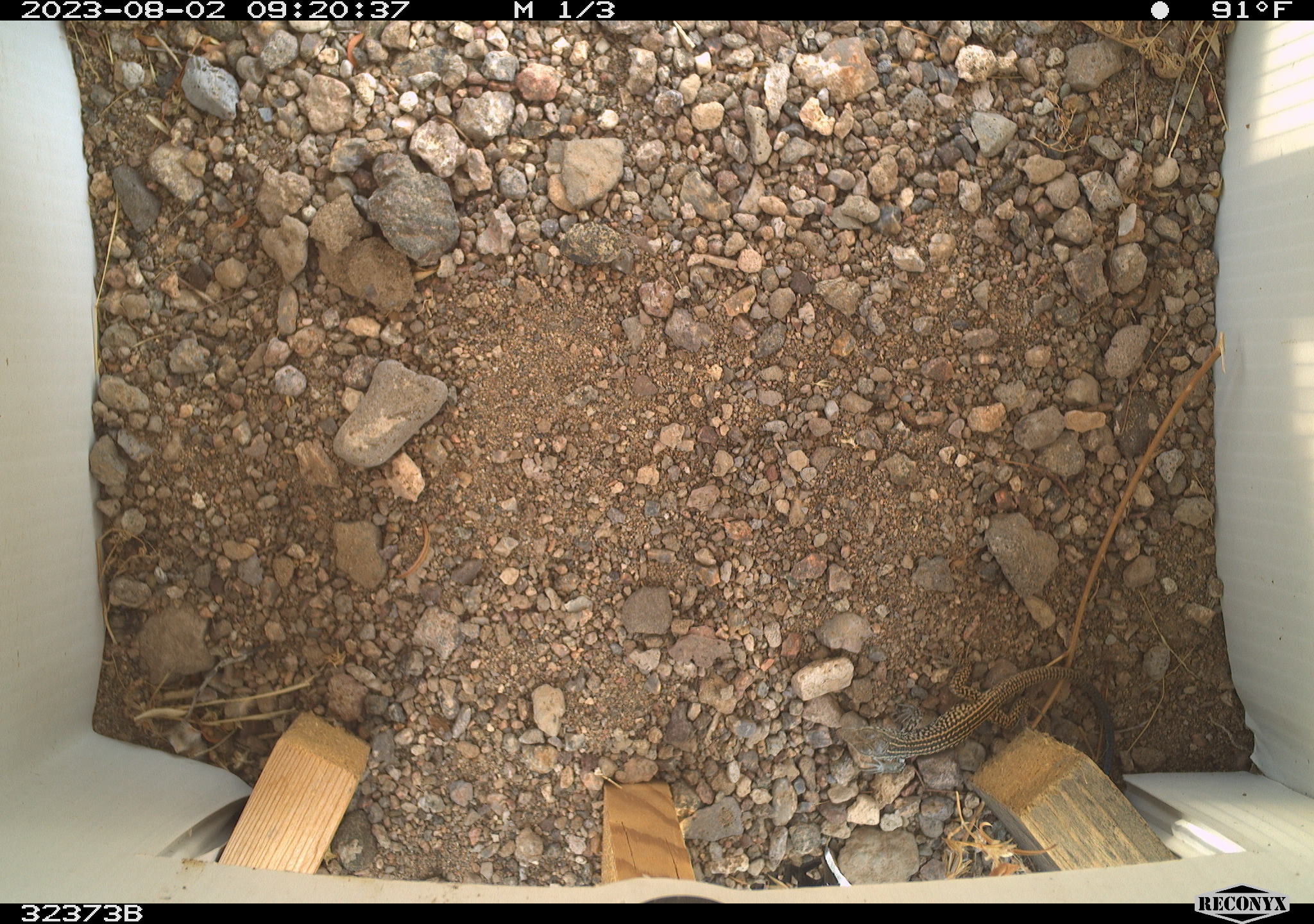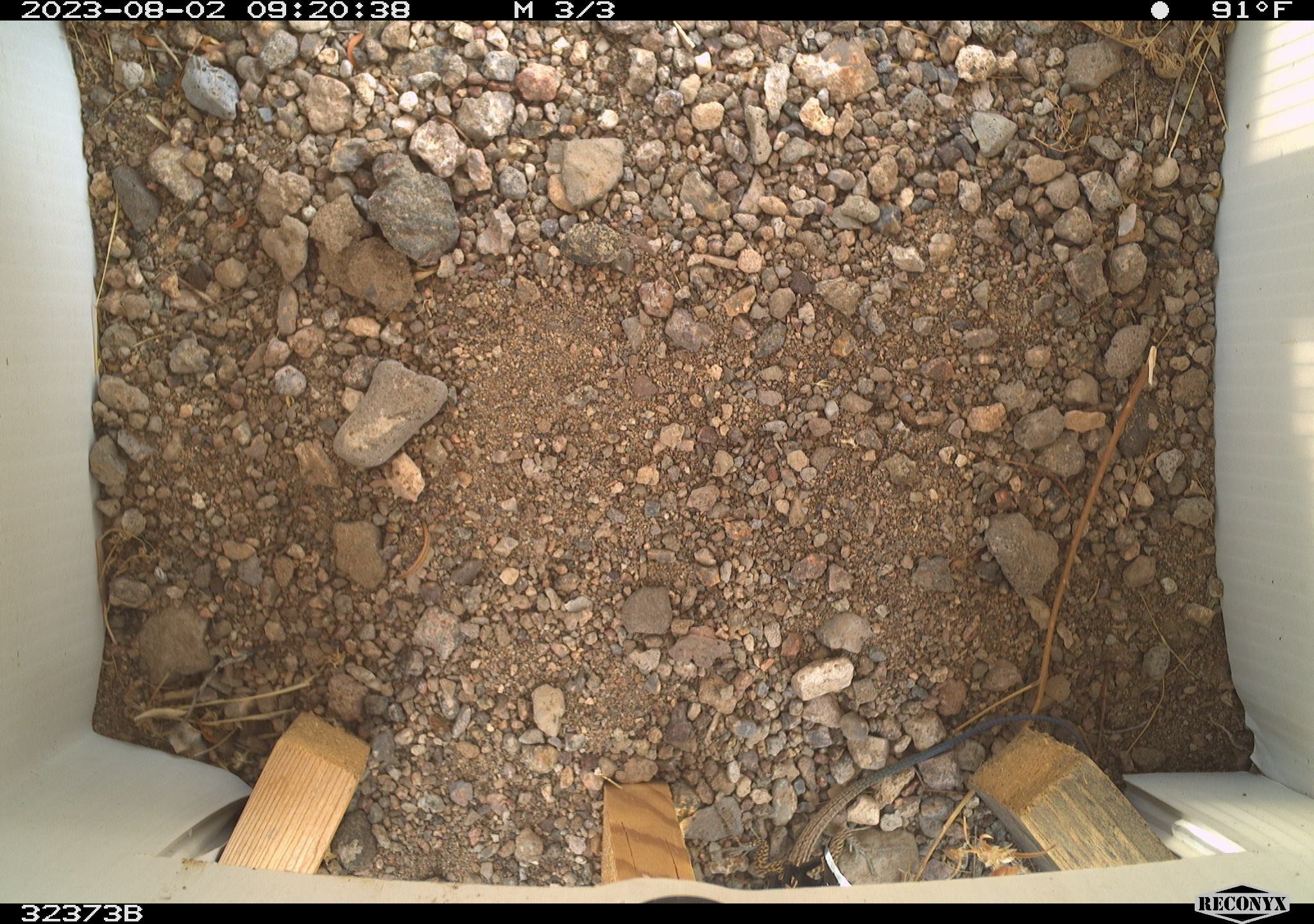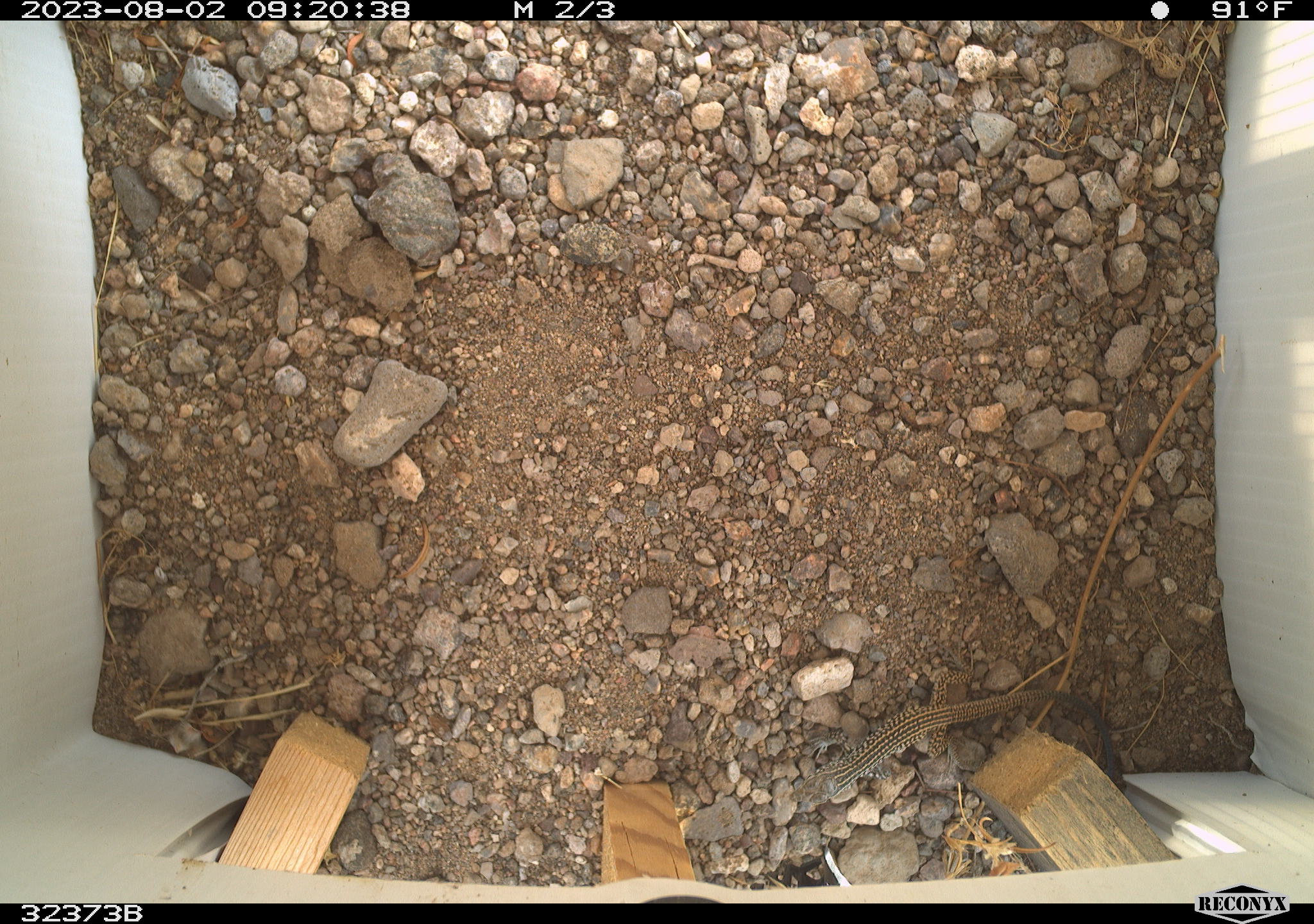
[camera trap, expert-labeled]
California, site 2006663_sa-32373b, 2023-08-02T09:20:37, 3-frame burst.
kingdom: Animalia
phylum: Chordata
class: Reptilia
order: Squamata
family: Teiidae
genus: Aspidoscelis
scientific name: Aspidoscelis tigris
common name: western whiptail